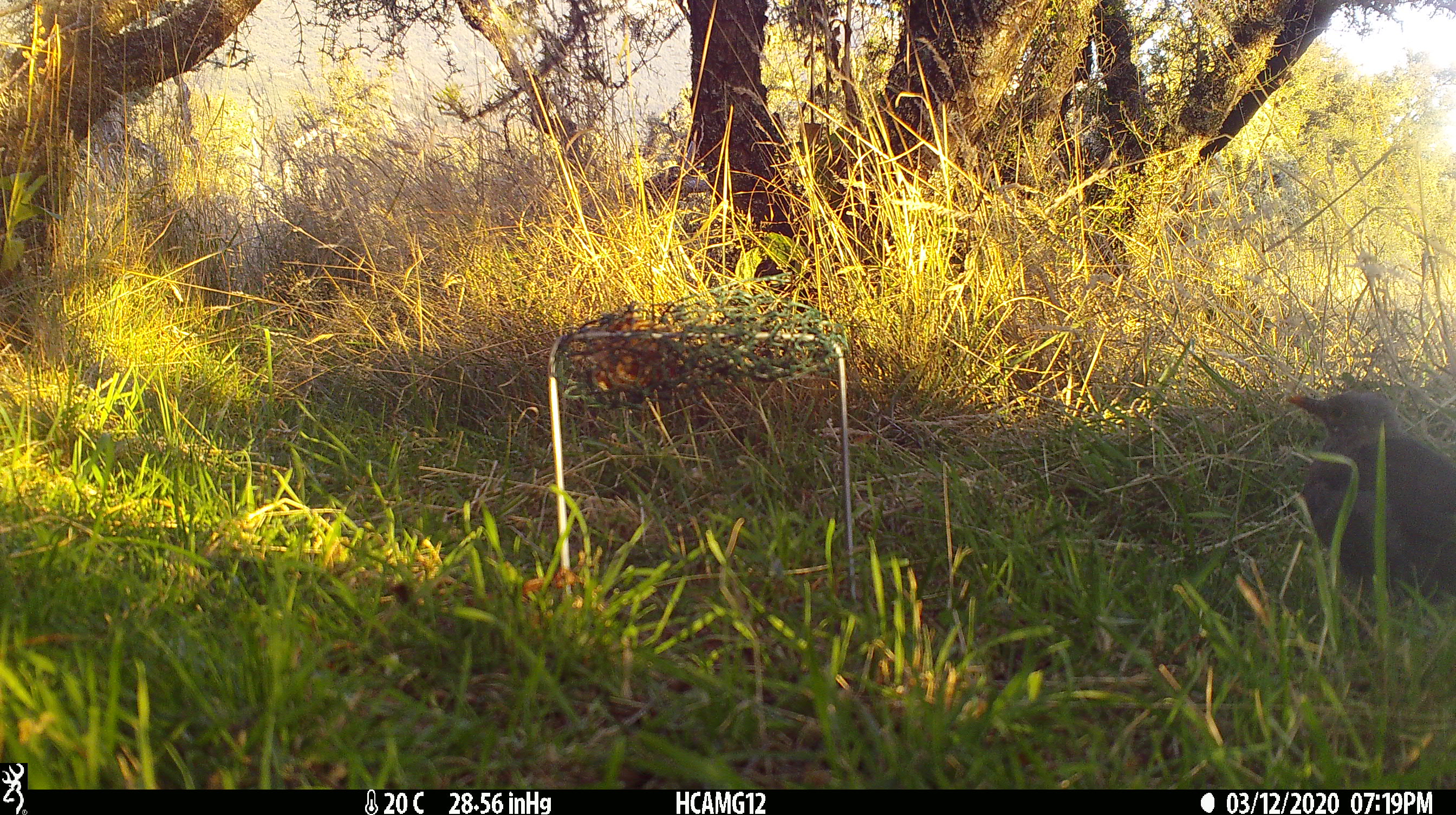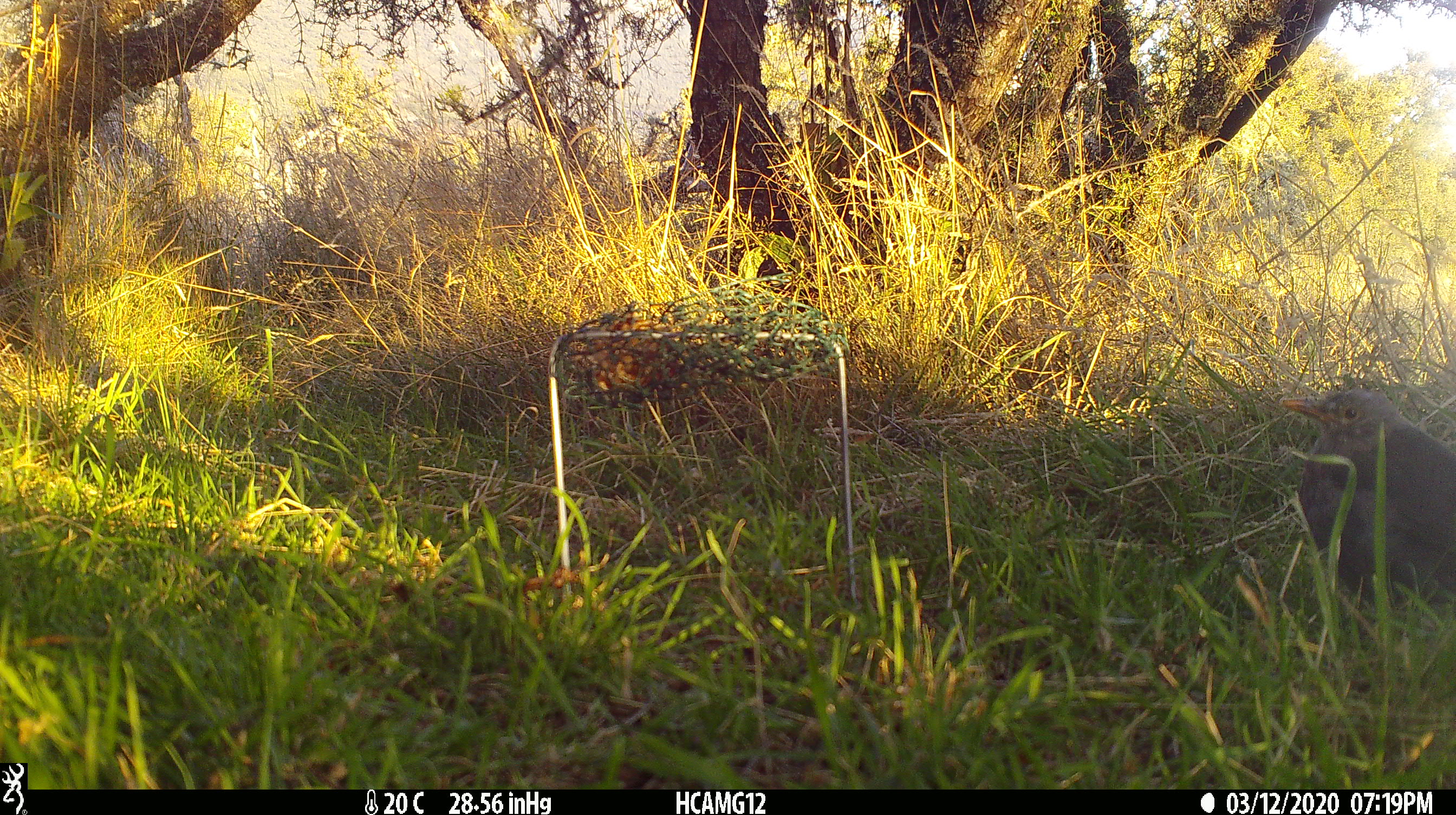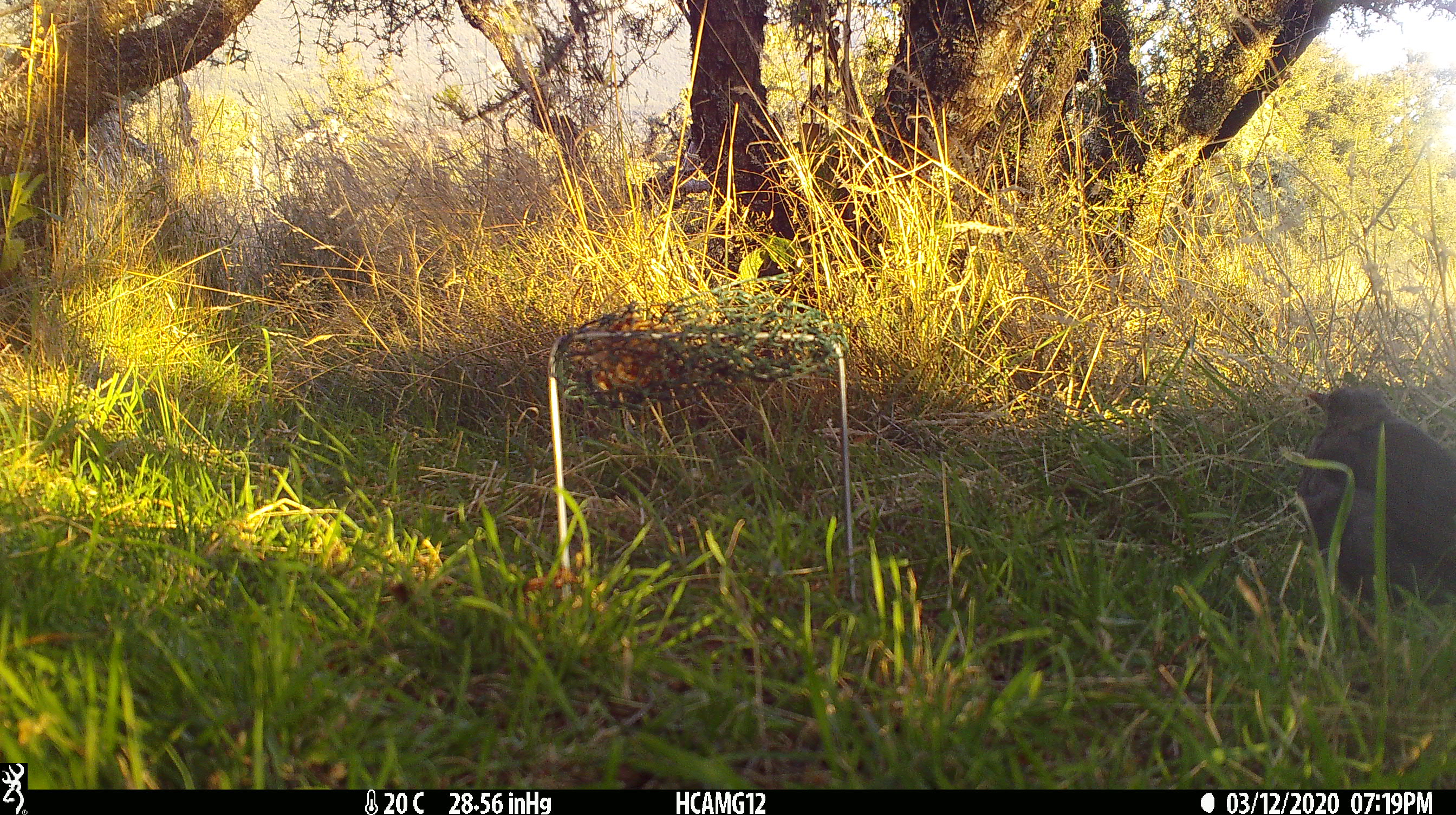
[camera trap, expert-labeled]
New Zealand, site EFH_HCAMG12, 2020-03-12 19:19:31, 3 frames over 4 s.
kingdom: Animalia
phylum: Chordata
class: Aves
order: Passeriformes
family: Turdidae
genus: Turdus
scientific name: Turdus merula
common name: eurasian blackbird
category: blackbird